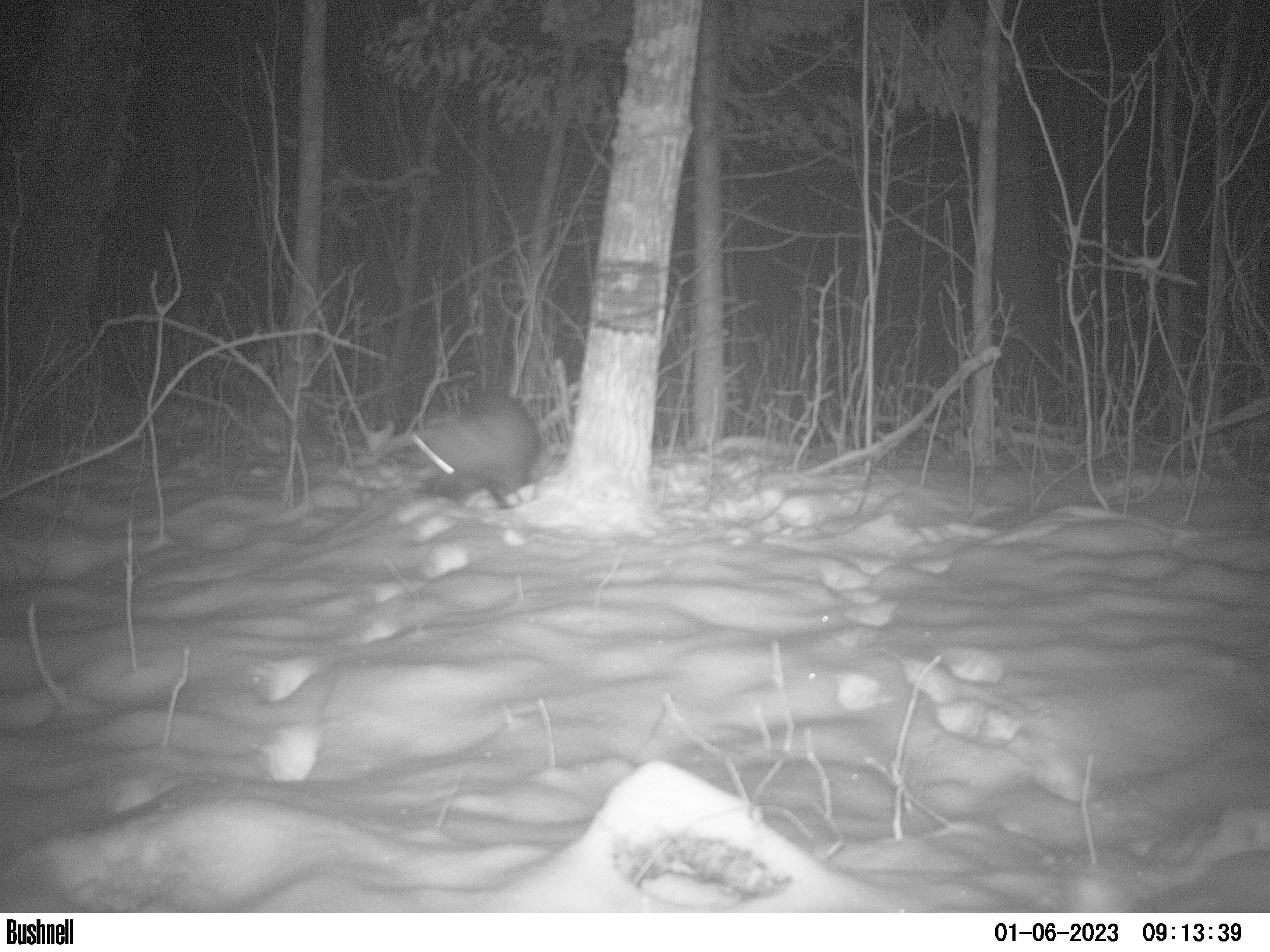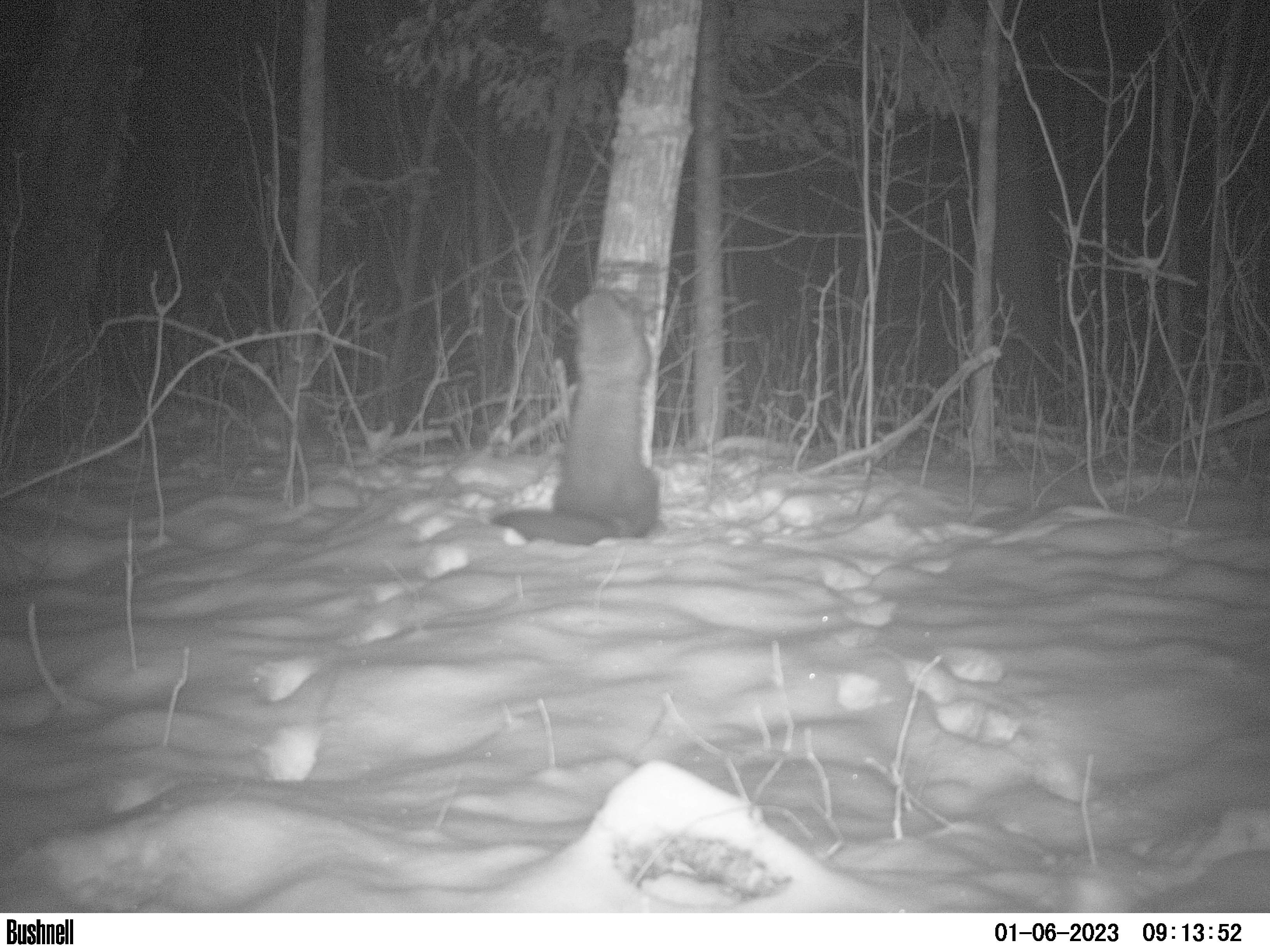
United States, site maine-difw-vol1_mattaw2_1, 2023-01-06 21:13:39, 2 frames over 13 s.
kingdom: Animalia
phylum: Chordata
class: Mammalia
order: Carnivora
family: Mustelidae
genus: Pekania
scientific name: Pekania pennanti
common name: fisher